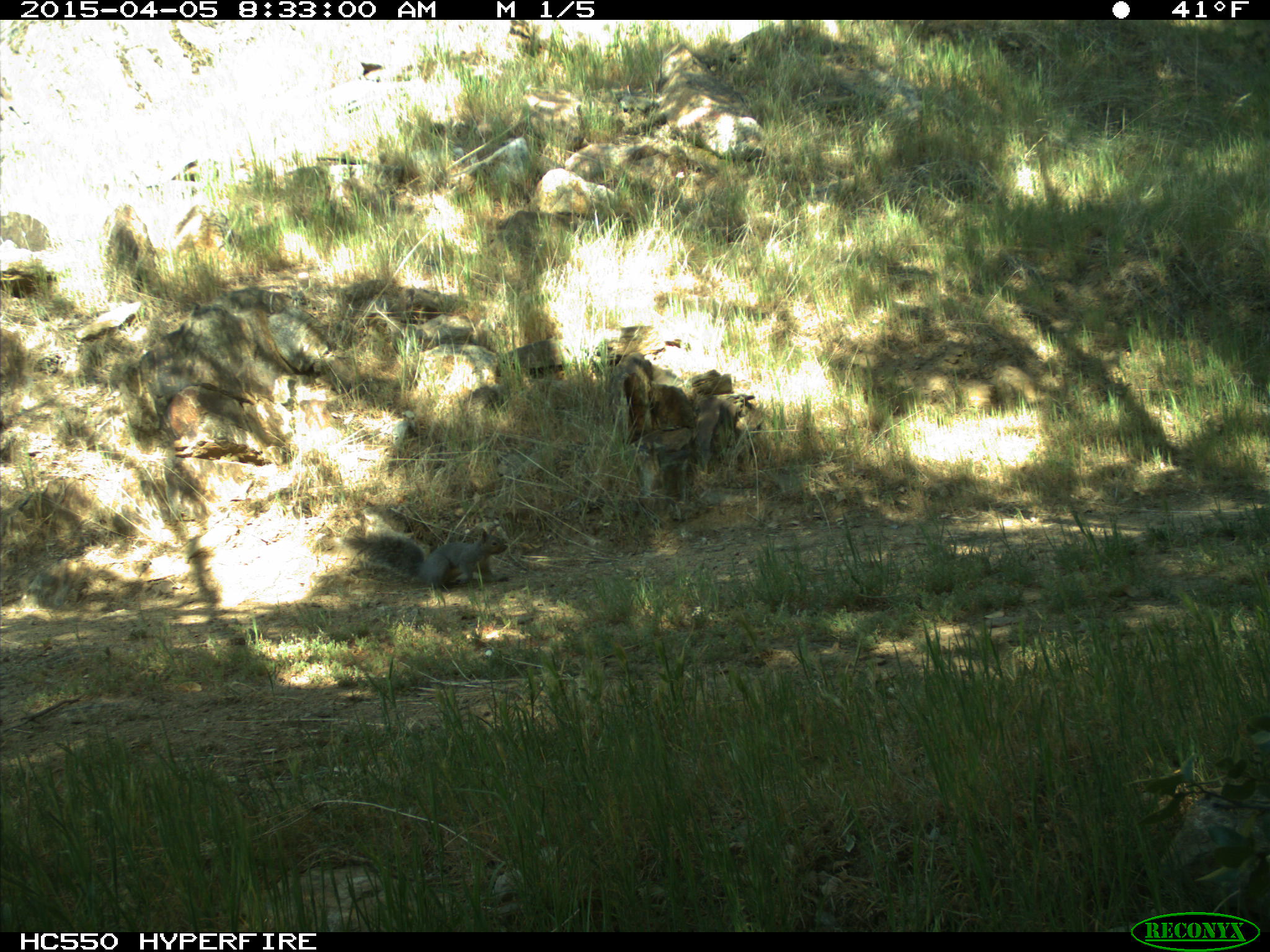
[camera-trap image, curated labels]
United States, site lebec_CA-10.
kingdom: Animalia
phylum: Chordata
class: Mammalia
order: Rodentia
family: Sciuridae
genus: Sciurus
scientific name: Sciurus carolinensis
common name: eastern gray squirrel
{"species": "Sciurus carolinensis (eastern gray squirrel)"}